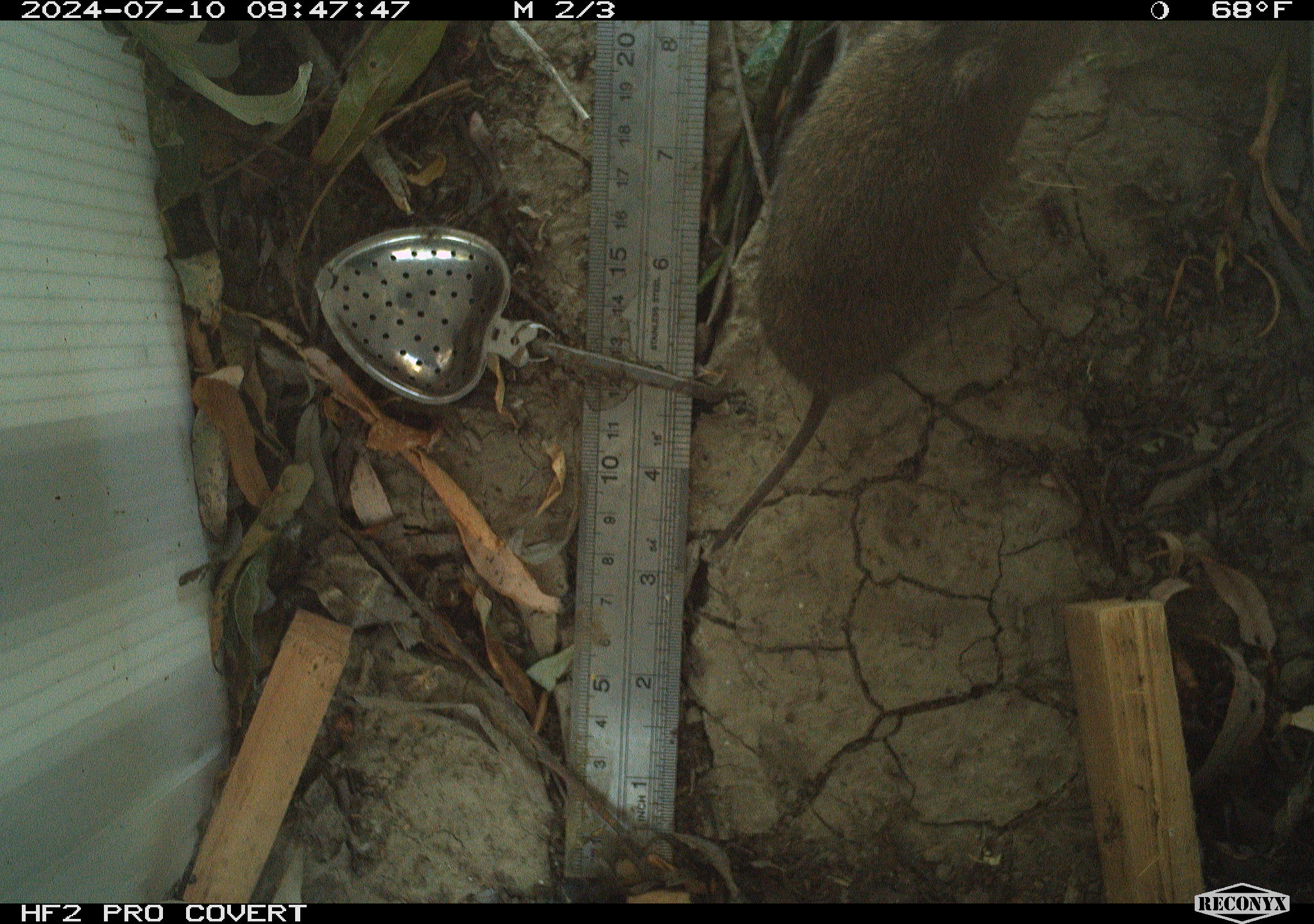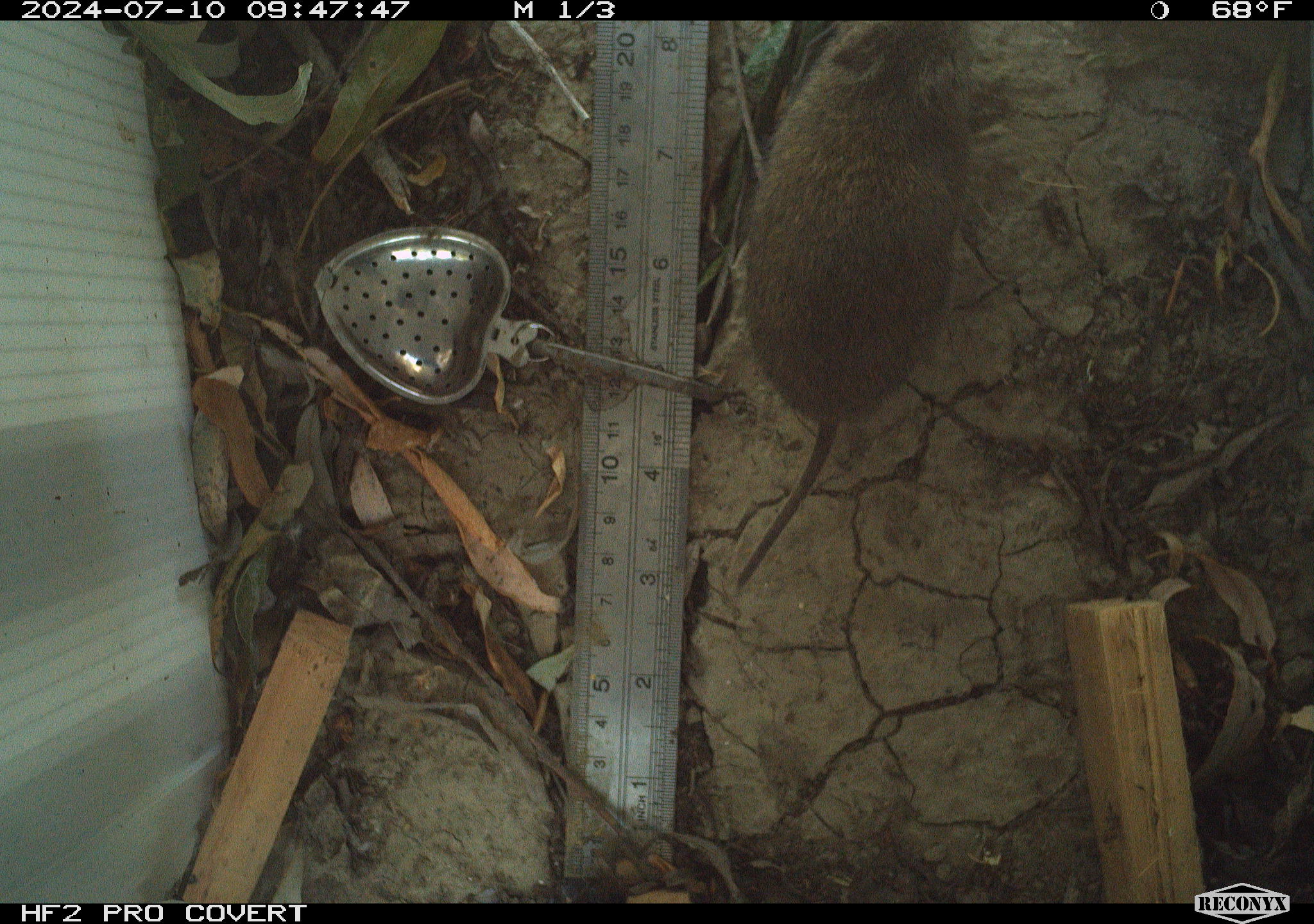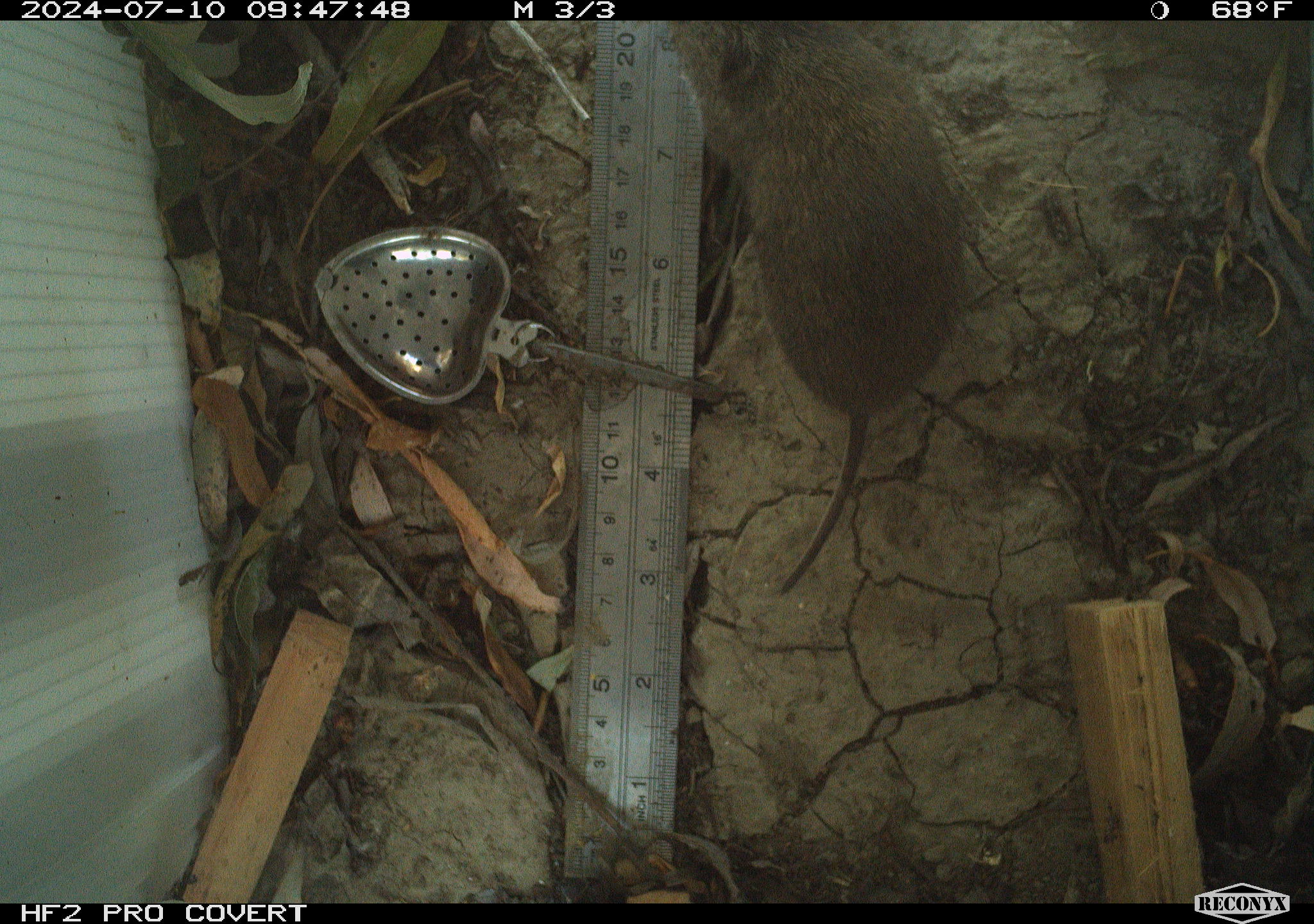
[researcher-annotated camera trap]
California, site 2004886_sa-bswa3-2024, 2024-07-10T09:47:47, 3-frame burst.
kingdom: Animalia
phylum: Chordata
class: Mammalia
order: Rodentia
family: Cricetidae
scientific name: Arvicolinae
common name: voles, lemmings, and muskrats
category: arvicolinae subfamily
Arvicolinae subfamily (voles, lemmings, and muskrats) (Arvicolinae).